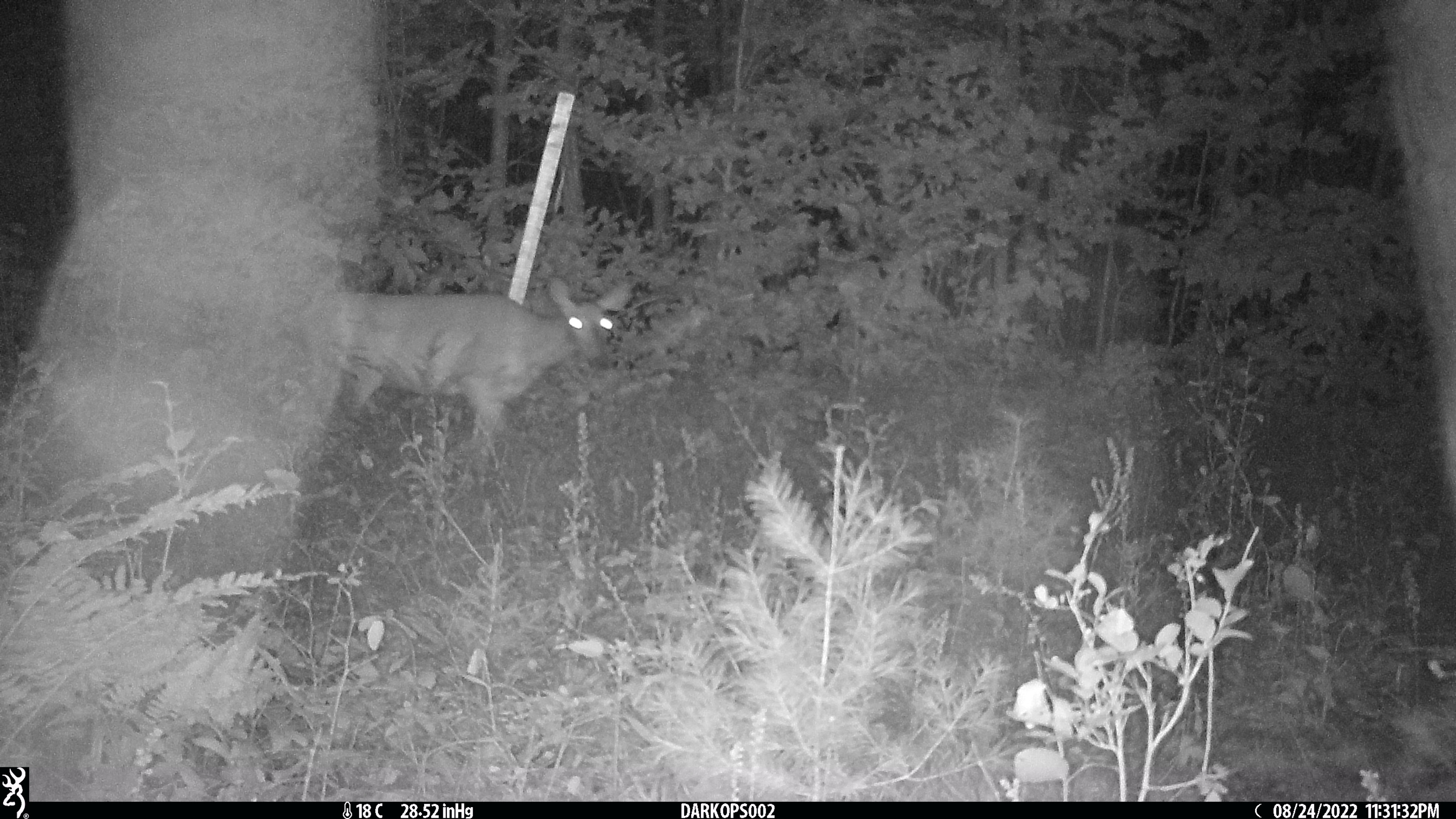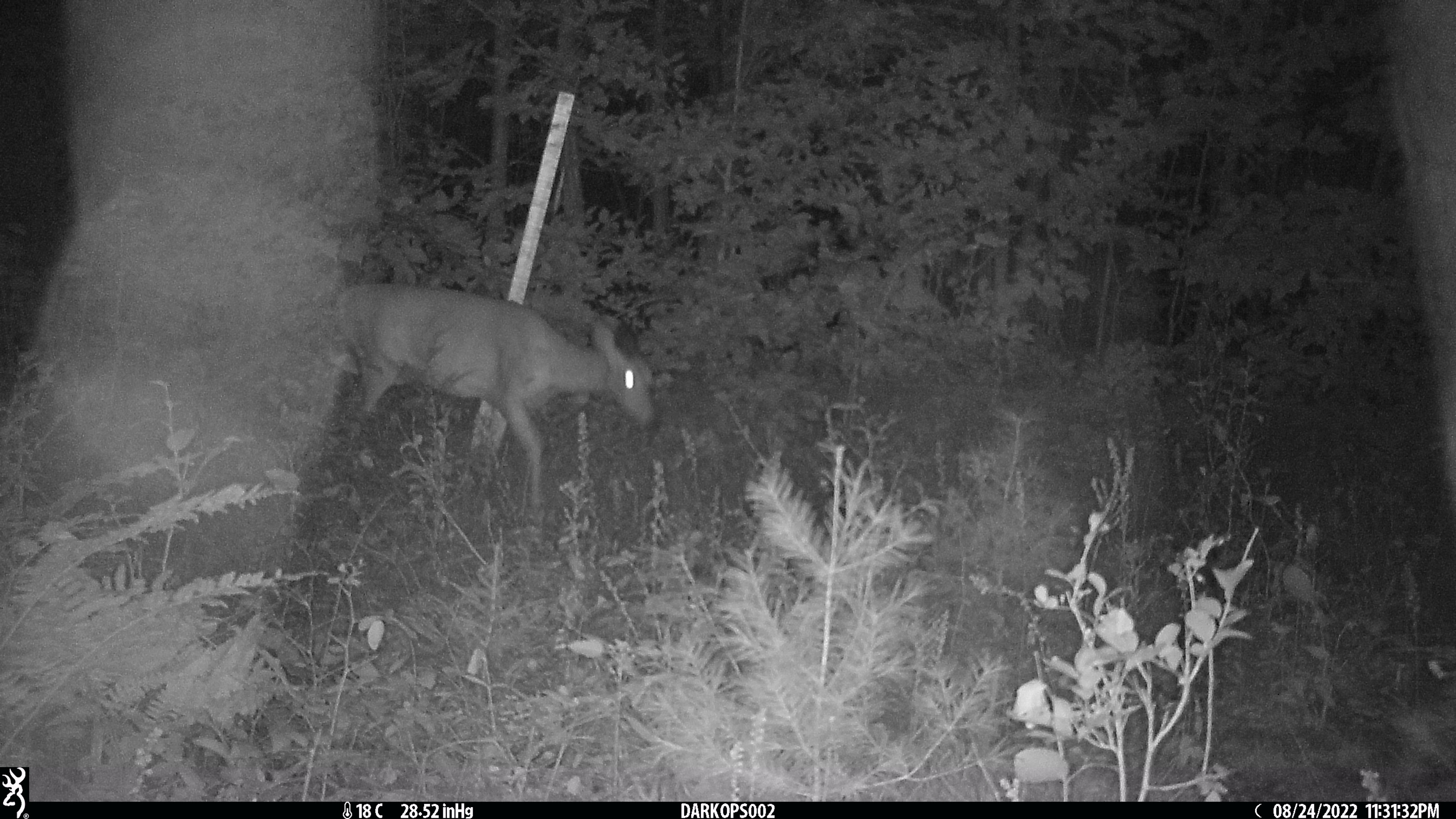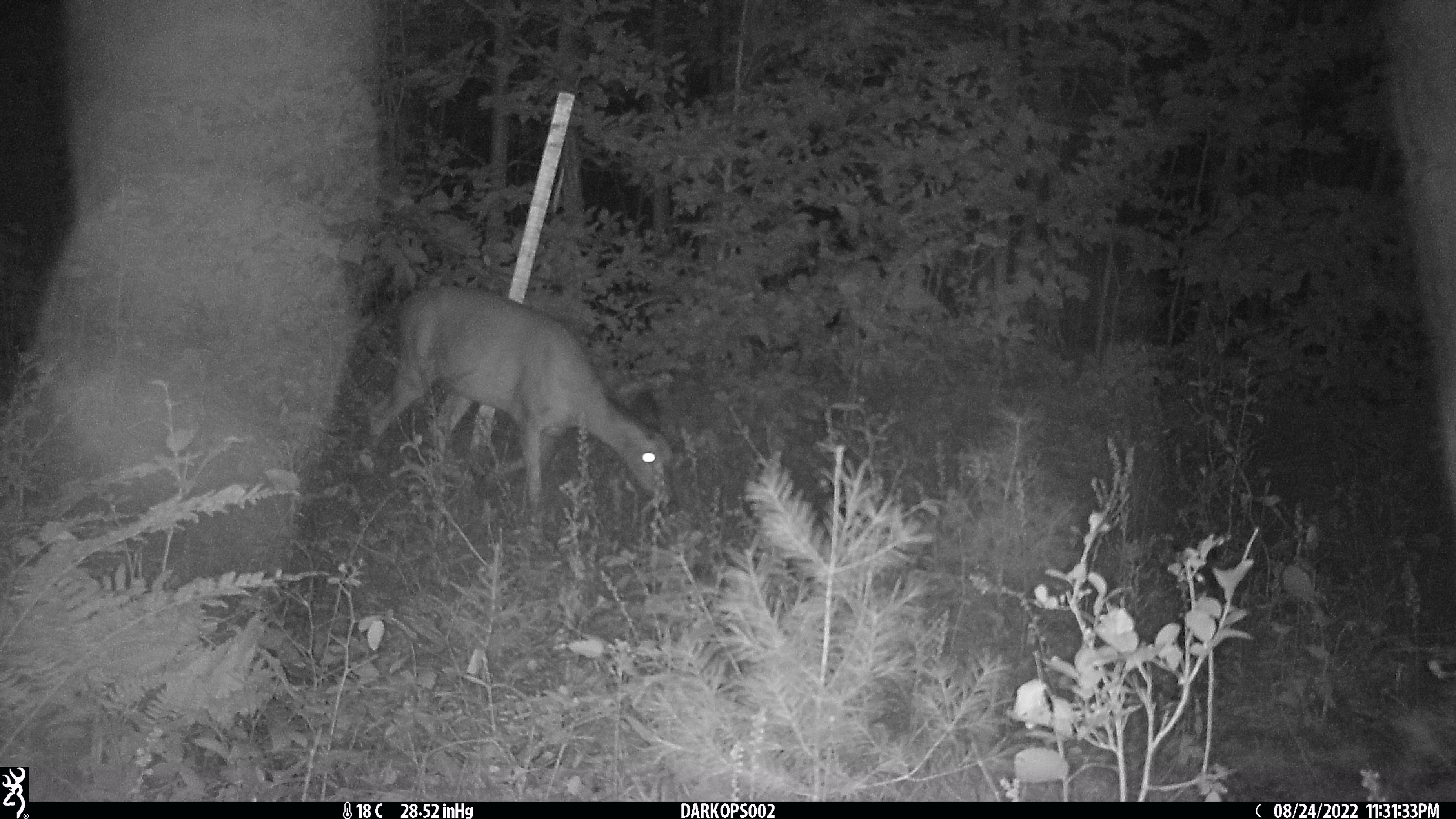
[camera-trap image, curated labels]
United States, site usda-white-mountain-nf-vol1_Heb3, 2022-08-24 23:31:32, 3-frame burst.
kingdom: Animalia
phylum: Chordata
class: Mammalia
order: Artiodactyla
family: Cervidae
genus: Odocoileus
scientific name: Odocoileus virginianus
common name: white-tailed deer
White-tailed deer (Odocoileus virginianus).